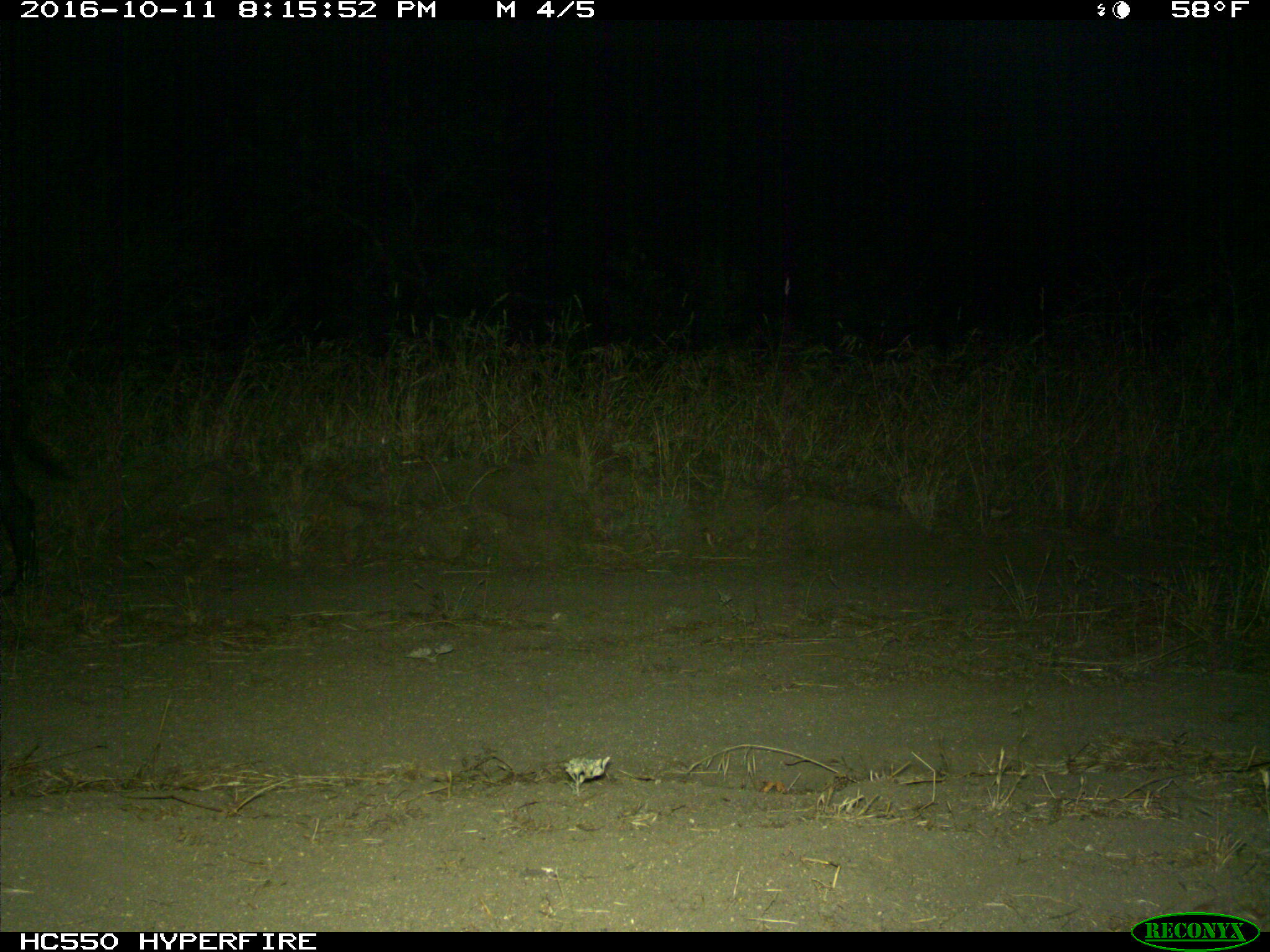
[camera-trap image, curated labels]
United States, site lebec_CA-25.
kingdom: Animalia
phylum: Chordata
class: Mammalia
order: Artiodactyla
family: Suidae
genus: Sus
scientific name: Sus scrofa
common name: wild boar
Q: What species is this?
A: Sus scrofa (wild boar).